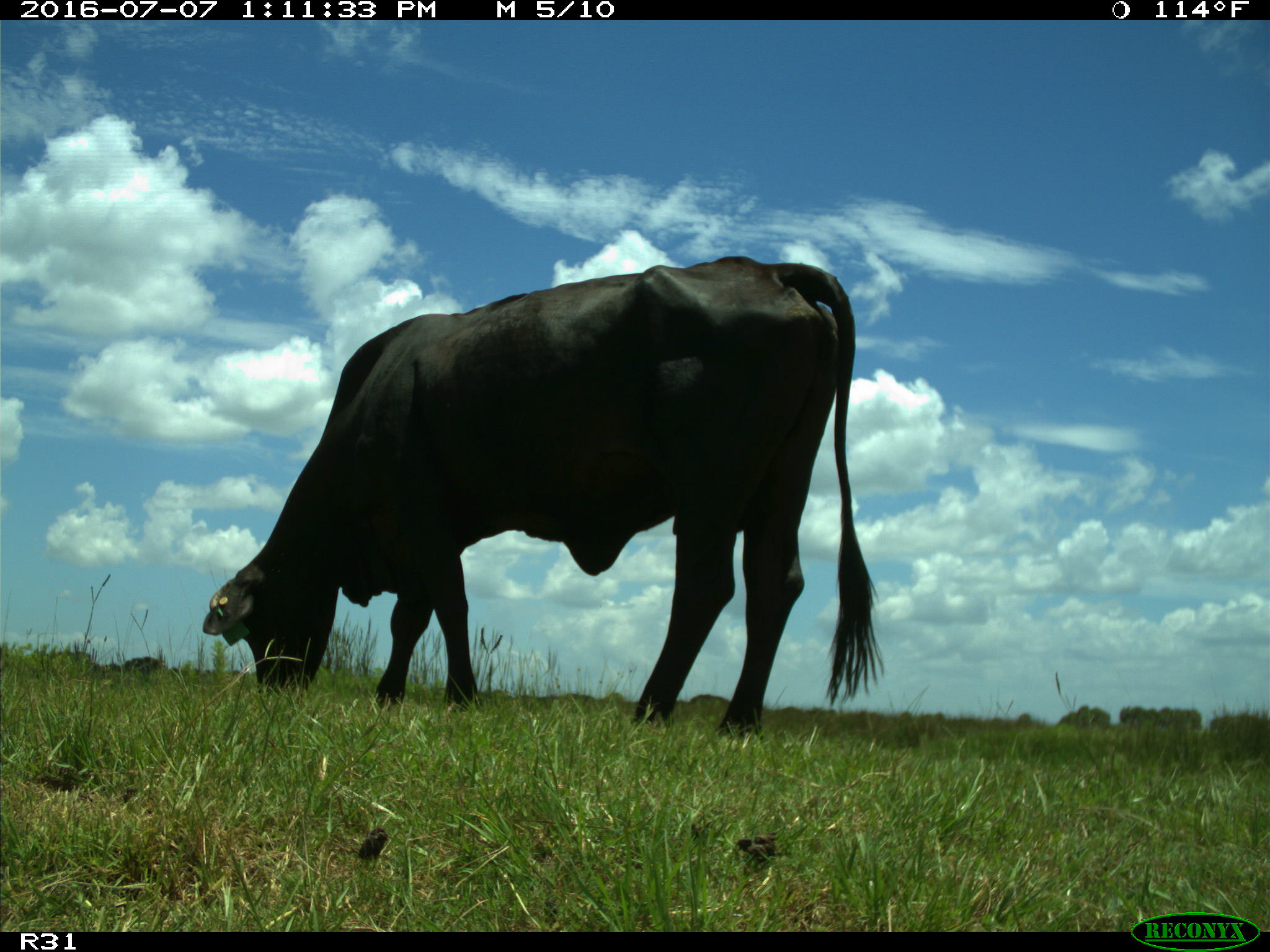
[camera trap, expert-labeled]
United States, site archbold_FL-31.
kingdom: Animalia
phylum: Chordata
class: Mammalia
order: Artiodactyla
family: Bovidae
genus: Bos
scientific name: Bos taurus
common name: domestic cow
Bos taurus (domestic cow).